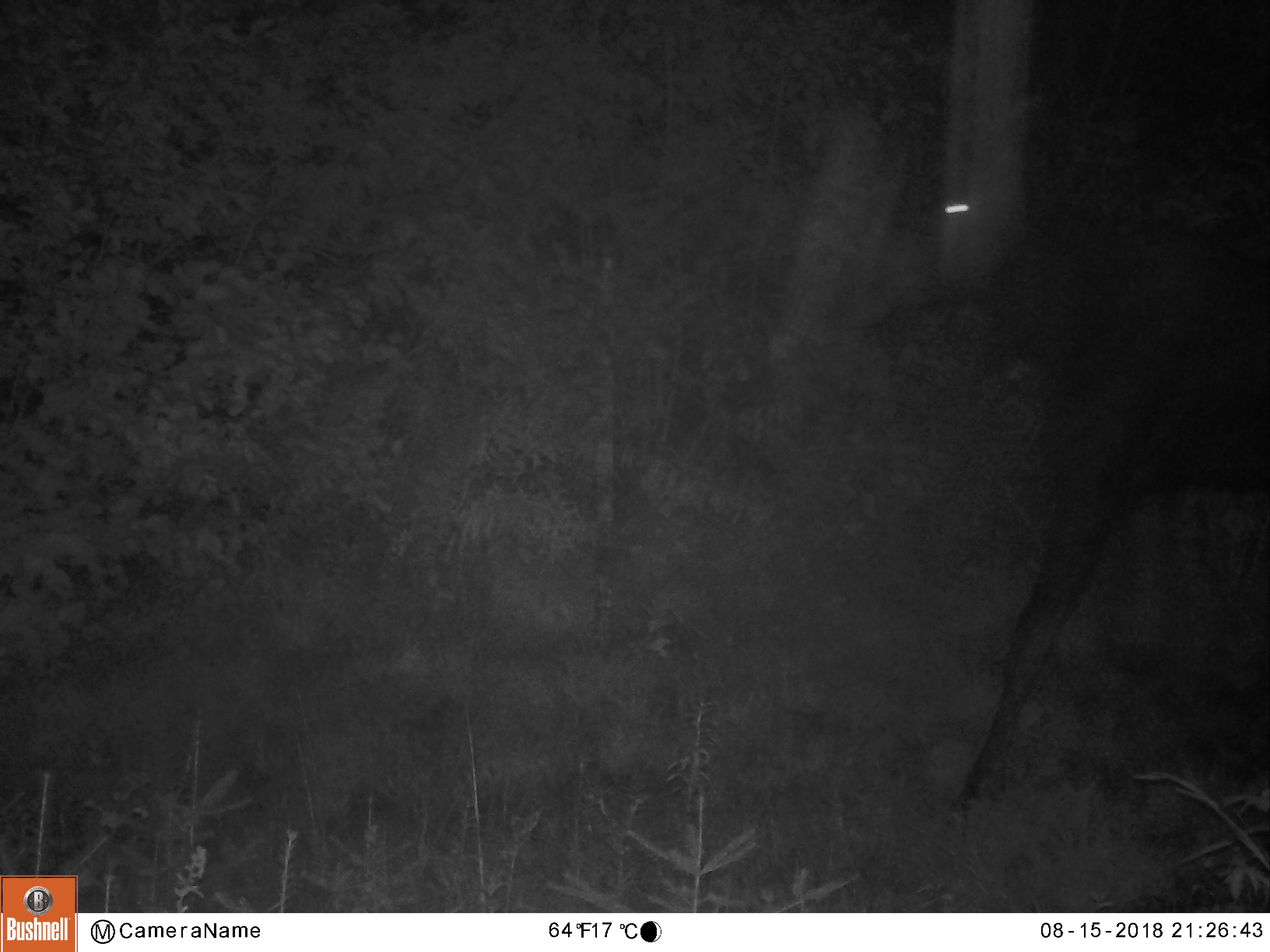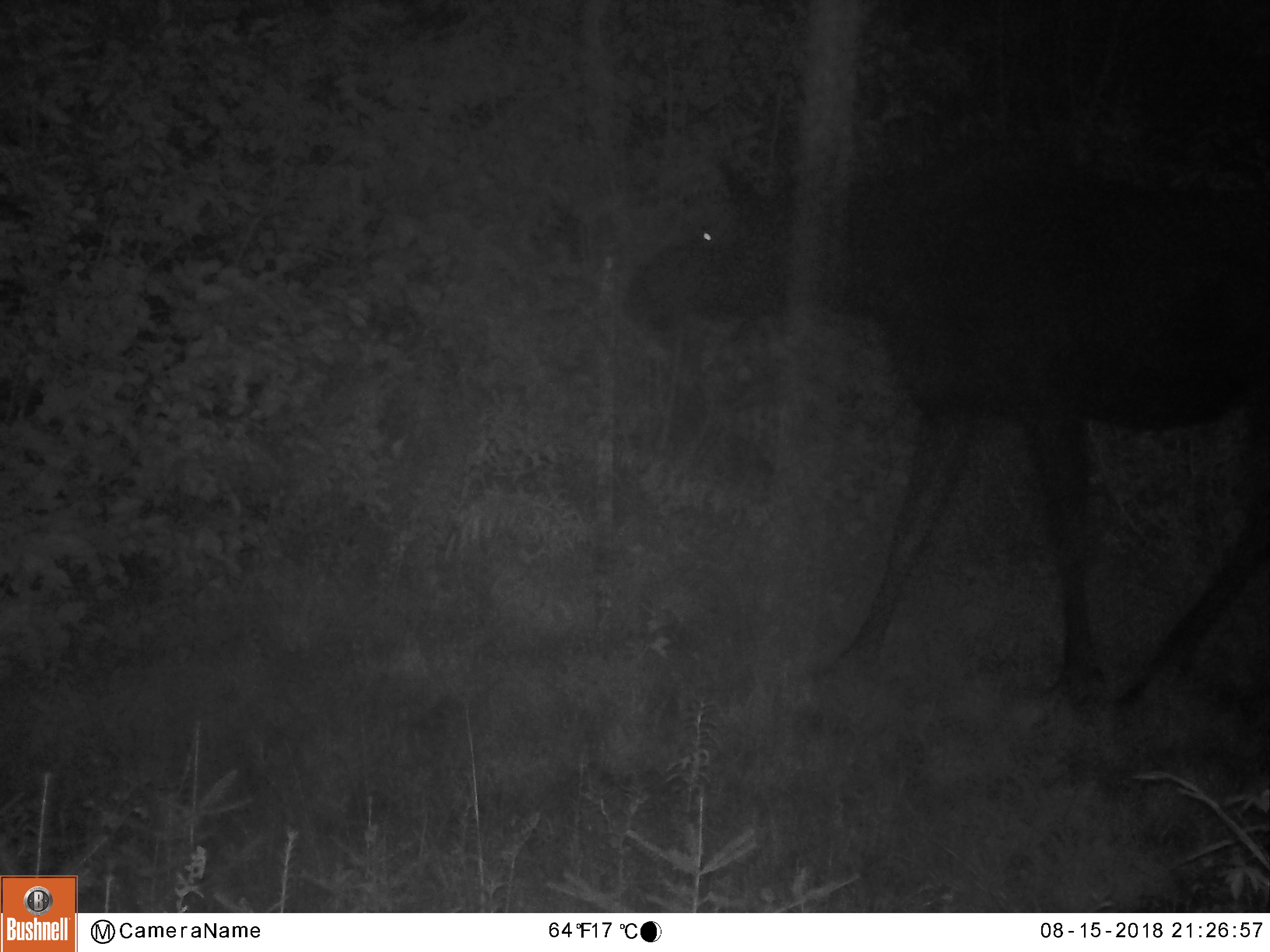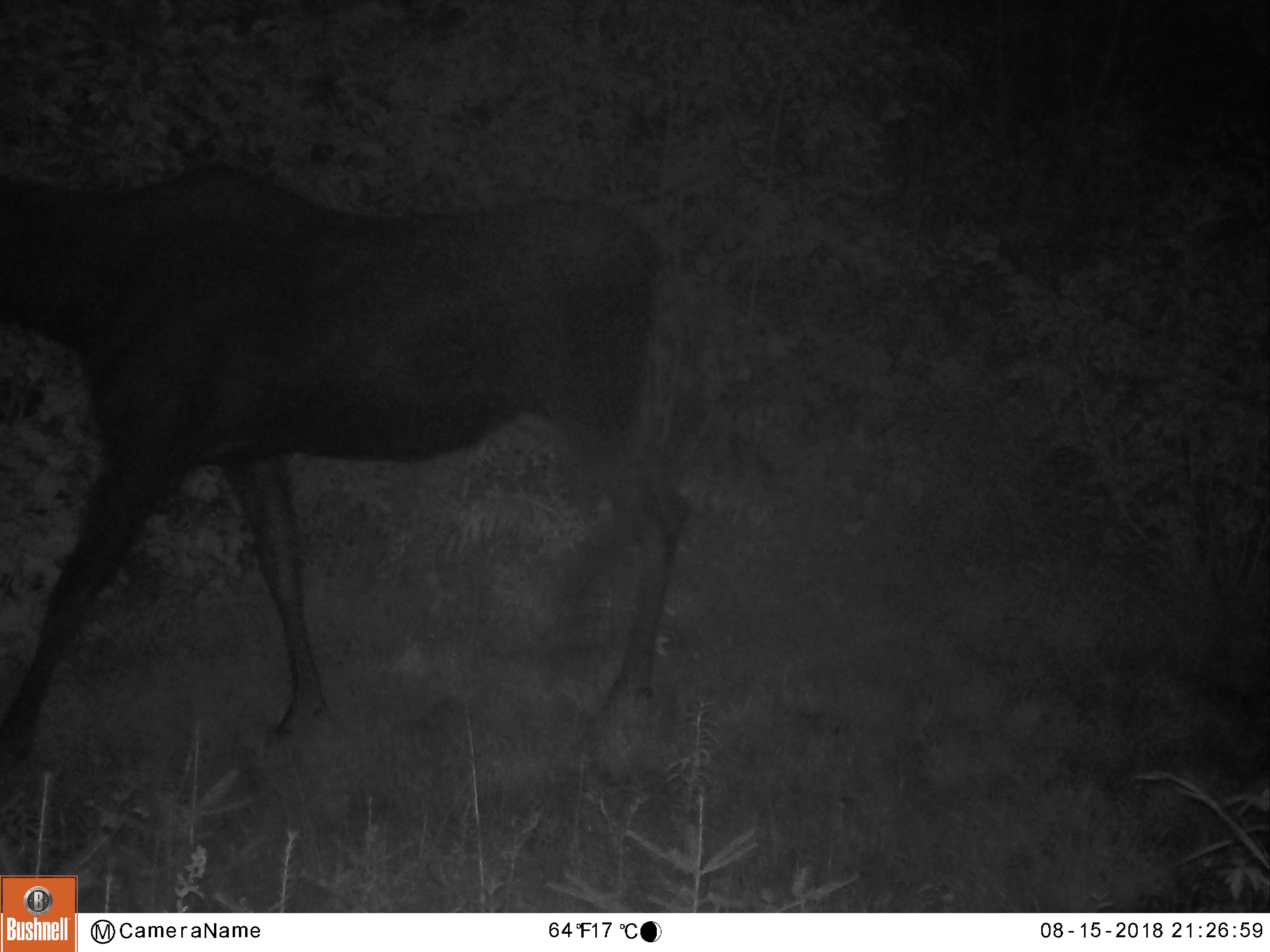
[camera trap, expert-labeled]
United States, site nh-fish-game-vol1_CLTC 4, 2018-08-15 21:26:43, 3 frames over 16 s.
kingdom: Animalia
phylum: Chordata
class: Mammalia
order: Artiodactyla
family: Cervidae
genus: Alces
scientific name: Alces alces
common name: moose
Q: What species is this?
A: Moose (Alces alces).